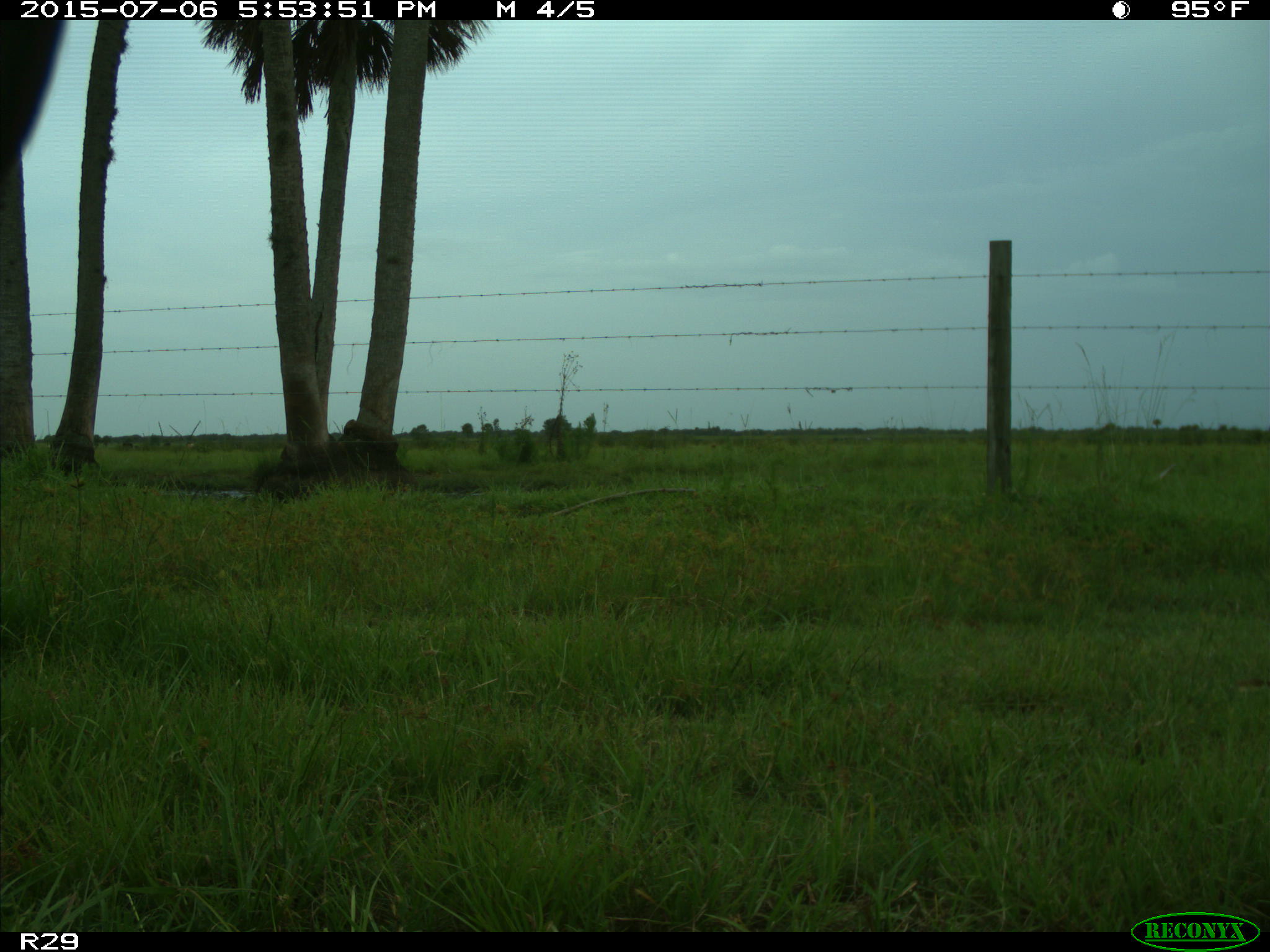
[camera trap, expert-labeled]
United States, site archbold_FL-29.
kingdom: Animalia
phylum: Chordata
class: Mammalia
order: Artiodactyla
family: Bovidae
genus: Bos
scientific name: Bos taurus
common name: domestic cow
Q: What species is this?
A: Bos taurus (domestic cow).